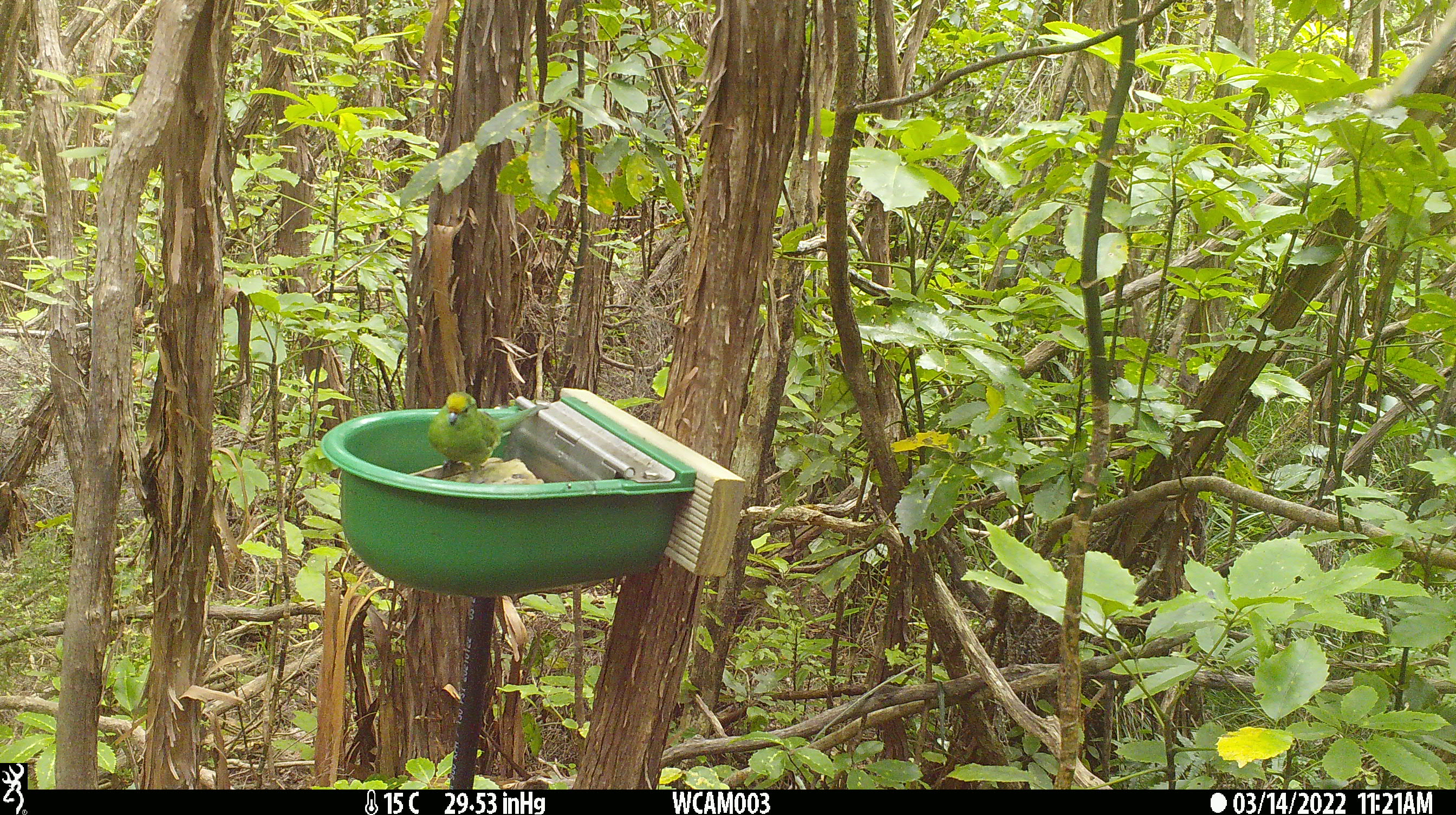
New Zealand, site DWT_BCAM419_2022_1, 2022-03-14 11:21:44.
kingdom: Animalia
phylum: Chordata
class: Aves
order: Psittaciformes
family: Psittaculidae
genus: Cyanoramphus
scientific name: Cyanoramphus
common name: parakeet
Parakeet (Cyanoramphus).